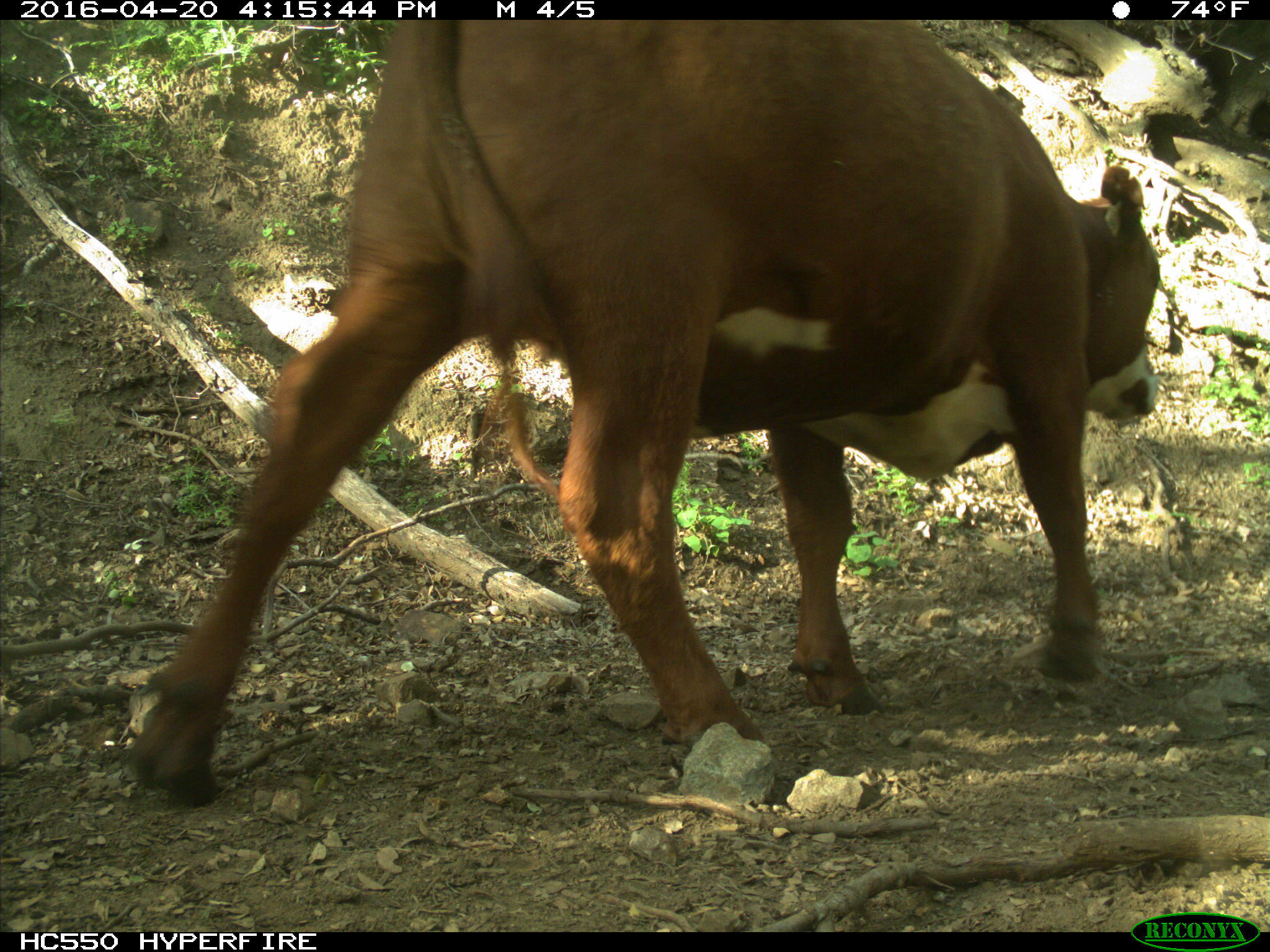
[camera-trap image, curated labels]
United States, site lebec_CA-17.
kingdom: Animalia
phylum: Chordata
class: Mammalia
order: Artiodactyla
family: Bovidae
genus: Bos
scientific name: Bos taurus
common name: domestic cow